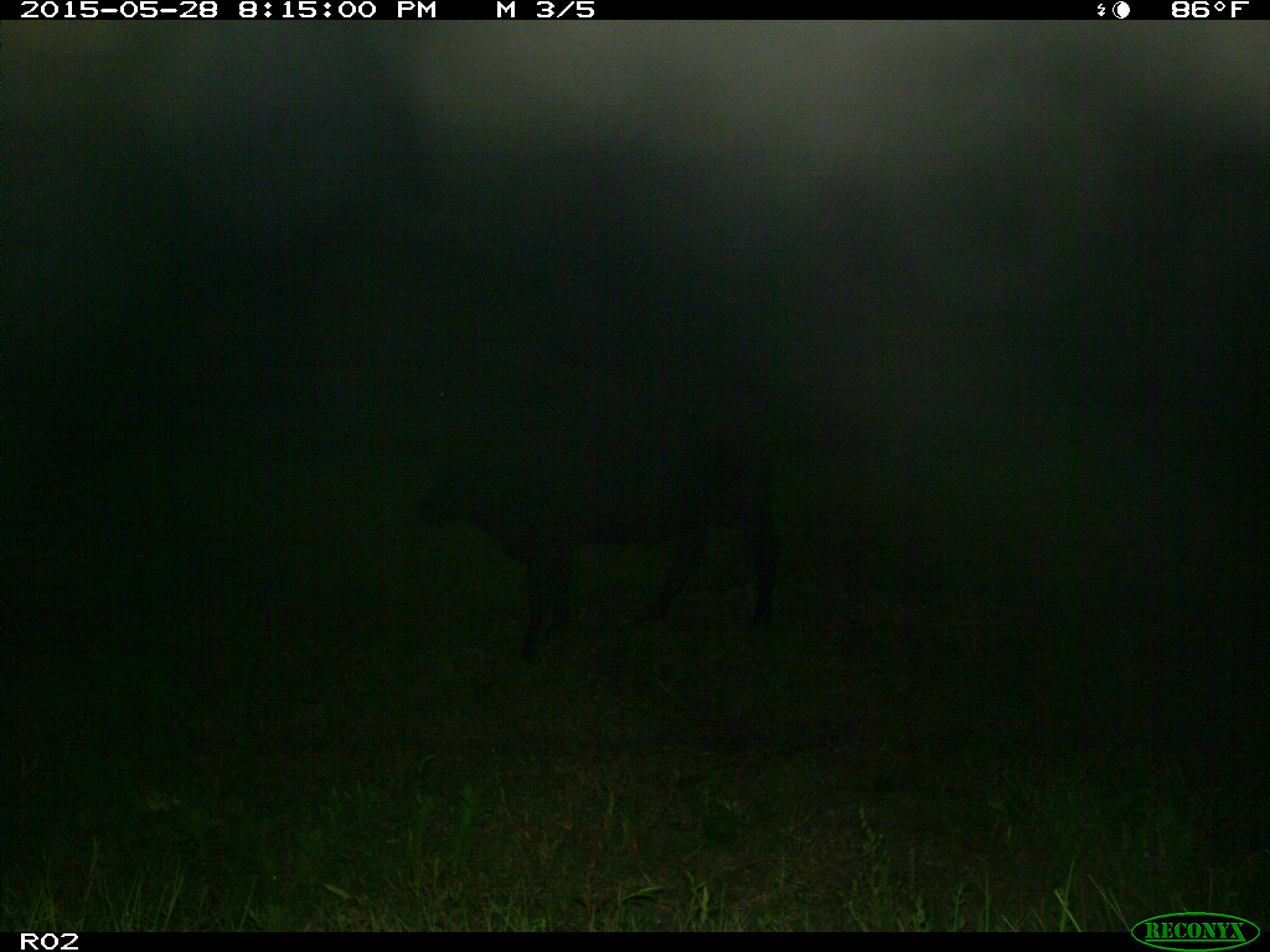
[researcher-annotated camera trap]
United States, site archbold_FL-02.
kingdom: Animalia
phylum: Chordata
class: Mammalia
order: Artiodactyla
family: Bovidae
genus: Bos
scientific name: Bos taurus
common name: domestic cow